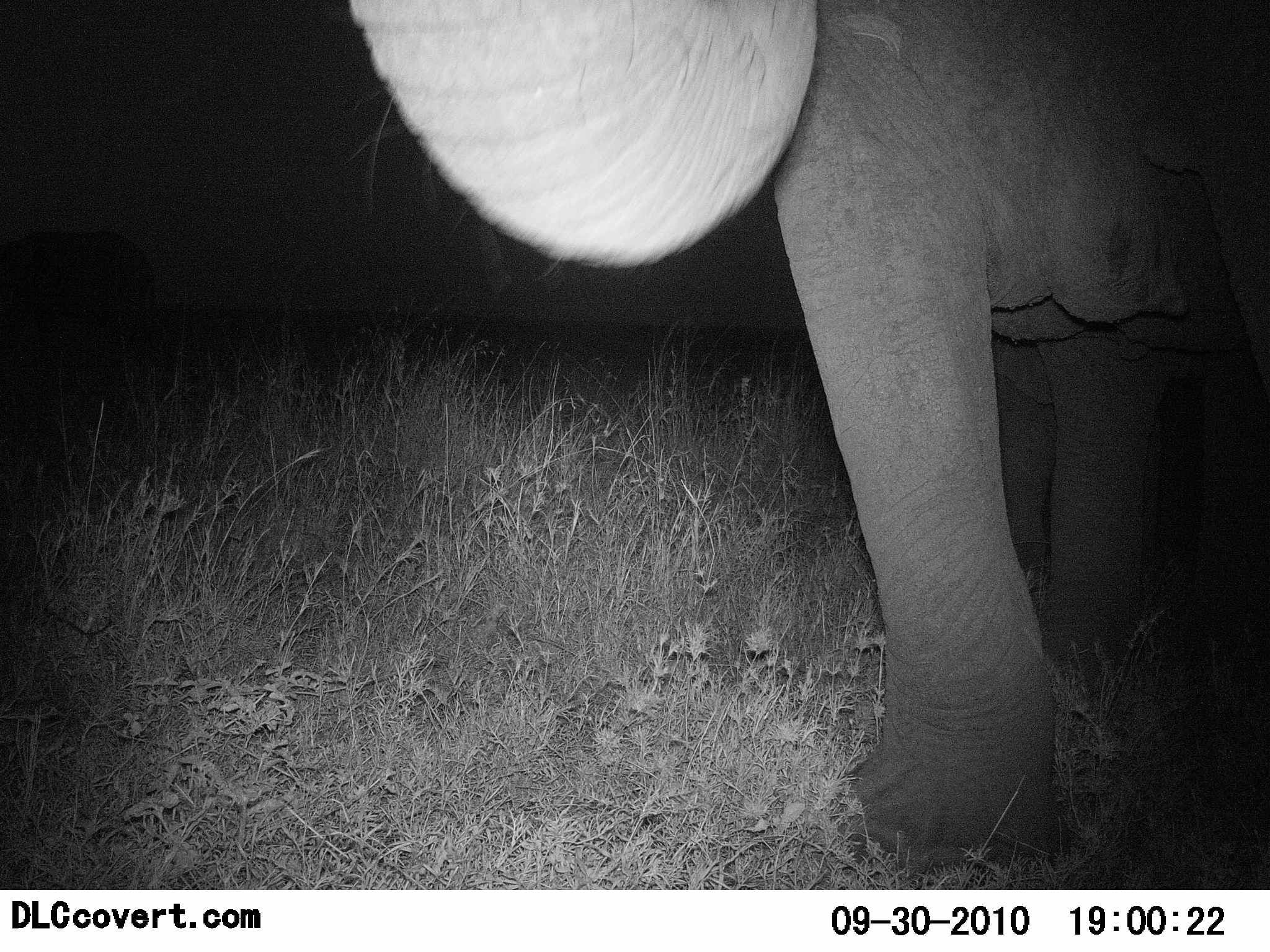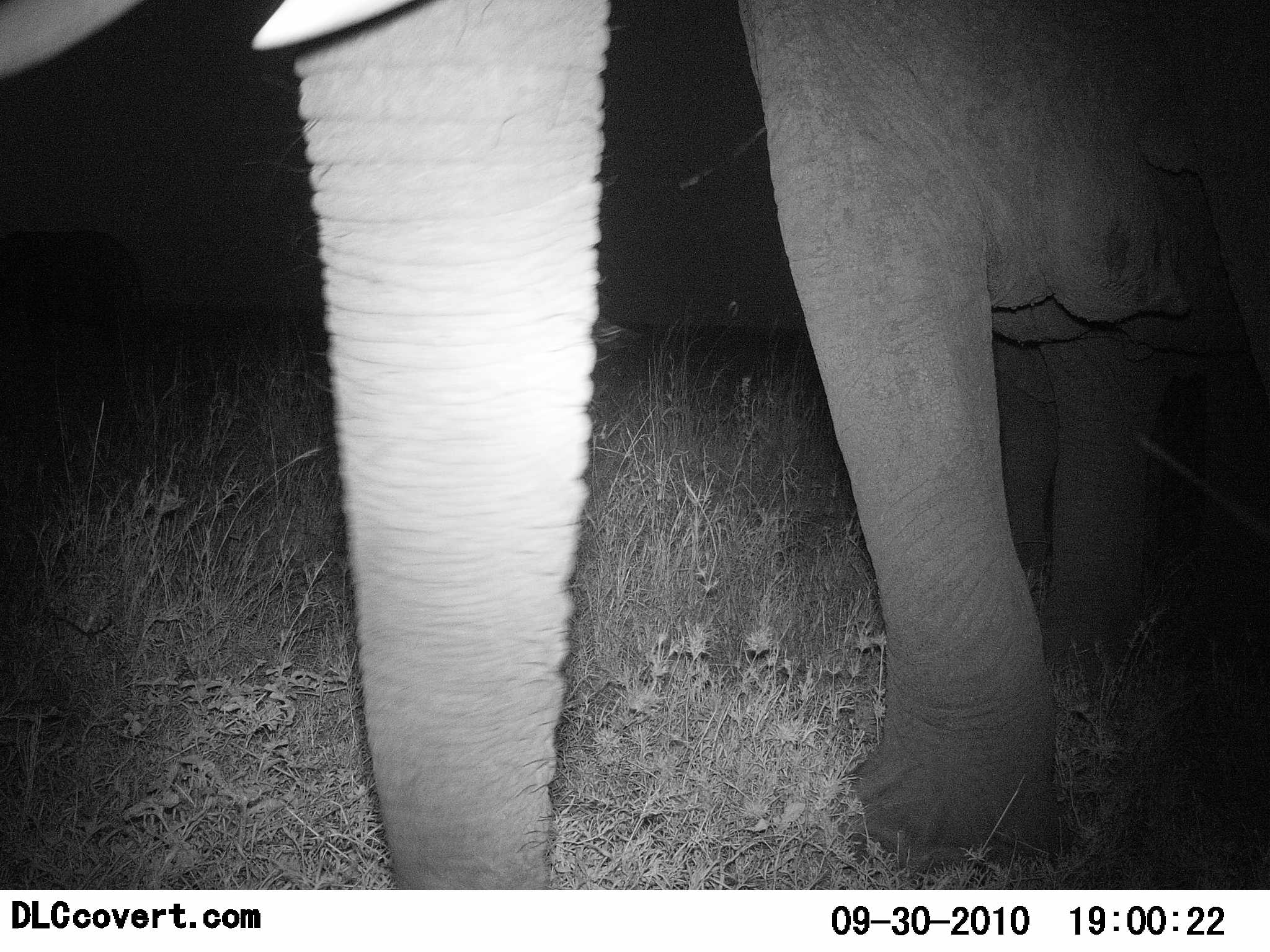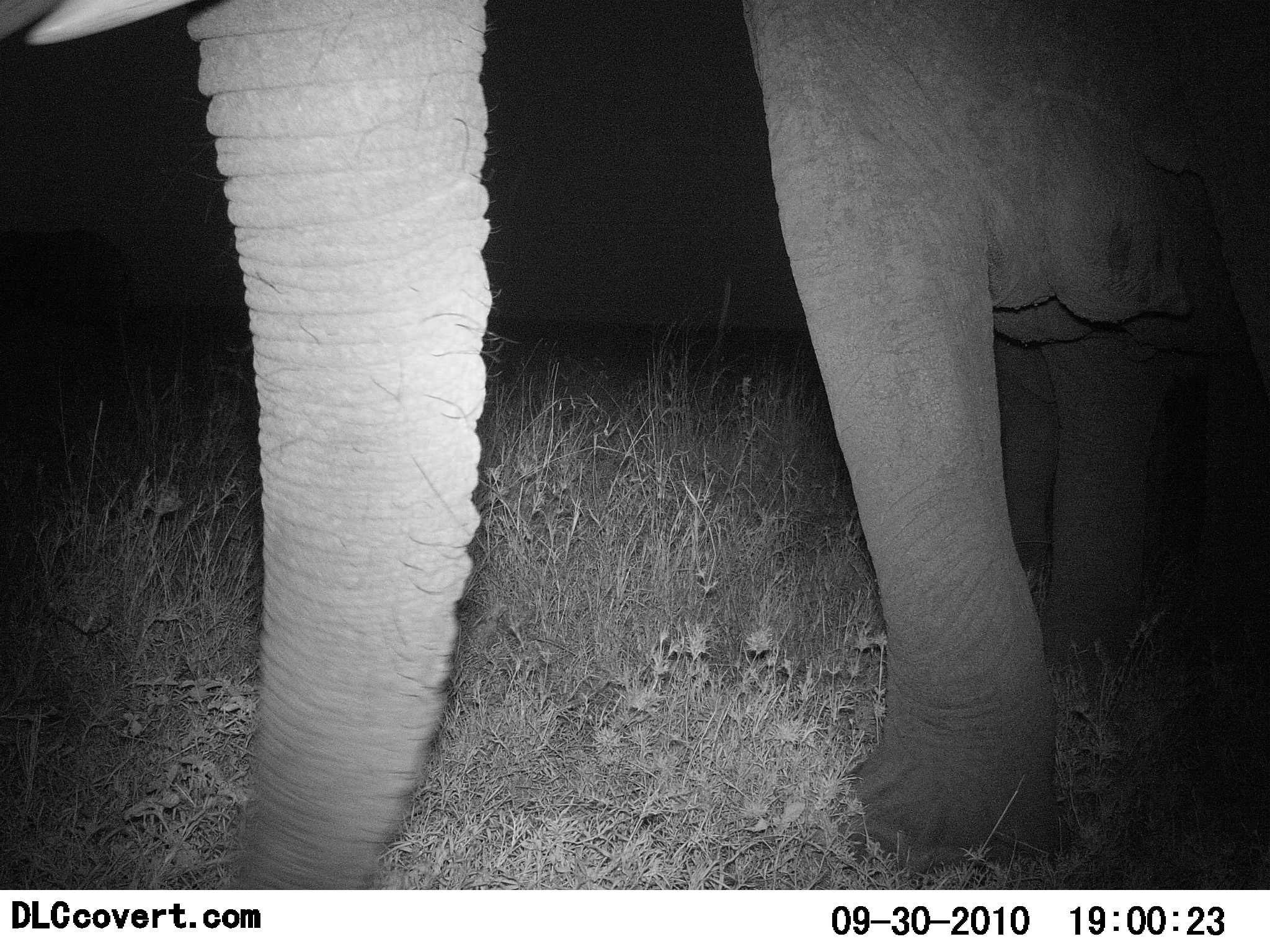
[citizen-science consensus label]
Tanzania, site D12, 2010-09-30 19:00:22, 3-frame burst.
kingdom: Animalia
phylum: Chordata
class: Mammalia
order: Proboscidea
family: Elephantidae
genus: Loxodonta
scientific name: Loxodonta africana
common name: african bush elephant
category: elephant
Elephant (african bush elephant) (Loxodonta africana), count 1. Behavior (volunteer vote fractions): standing 53%, resting 0%, moving 7%, interacting 0%. Young present (vote fraction): 0%. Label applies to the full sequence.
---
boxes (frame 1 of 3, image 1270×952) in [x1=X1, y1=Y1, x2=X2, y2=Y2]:
animal: [x1=344, y1=0, x2=1270, y2=874]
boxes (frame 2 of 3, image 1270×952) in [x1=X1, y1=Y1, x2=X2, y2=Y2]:
animal: [x1=1, y1=1, x2=1270, y2=890]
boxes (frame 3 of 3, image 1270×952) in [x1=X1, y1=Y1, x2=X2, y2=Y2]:
animal: [x1=1, y1=0, x2=1270, y2=891]